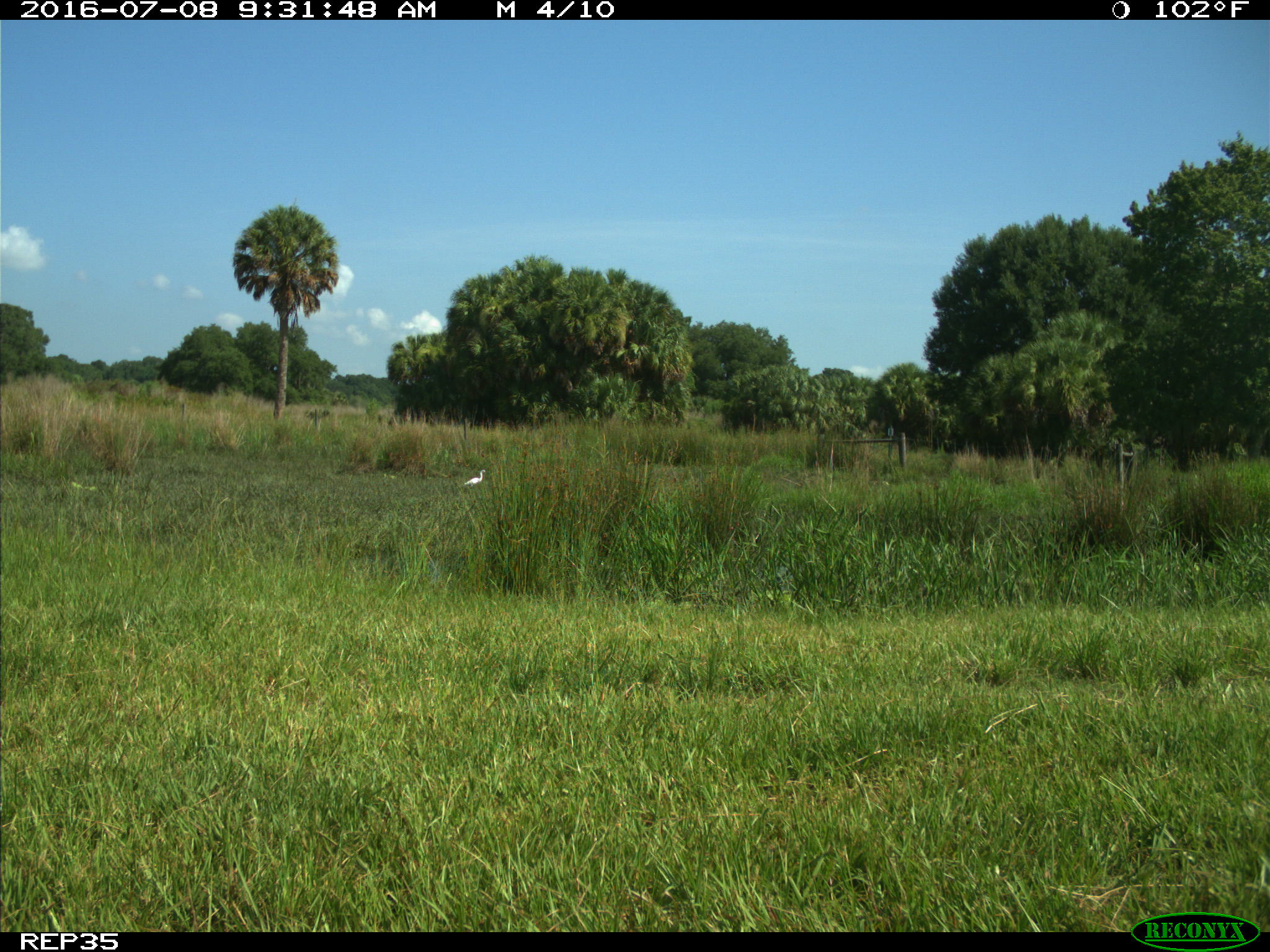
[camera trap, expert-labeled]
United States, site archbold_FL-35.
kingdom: Animalia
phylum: Chordata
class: Mammalia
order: Artiodactyla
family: Bovidae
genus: Bos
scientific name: Bos taurus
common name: domestic cow